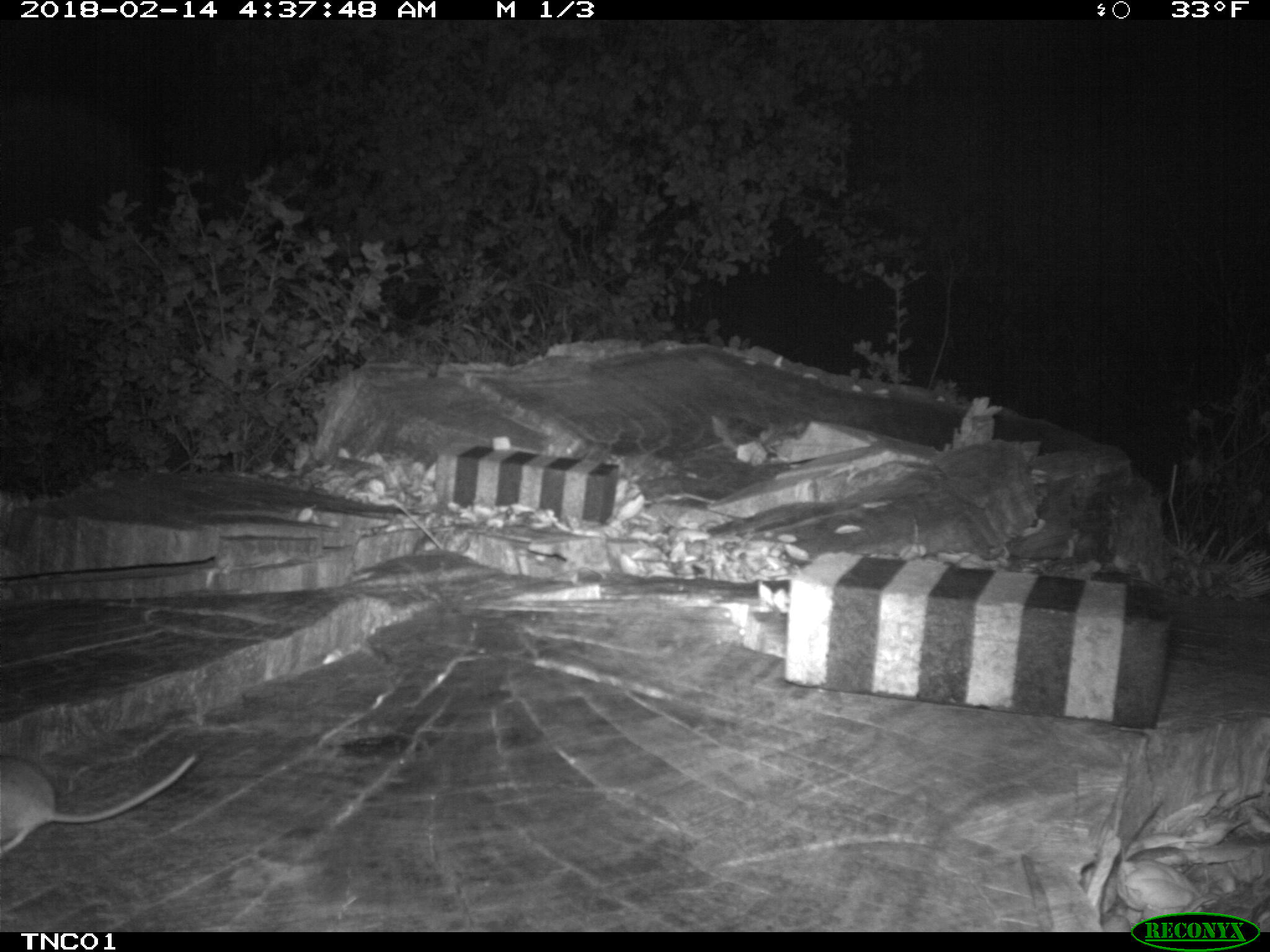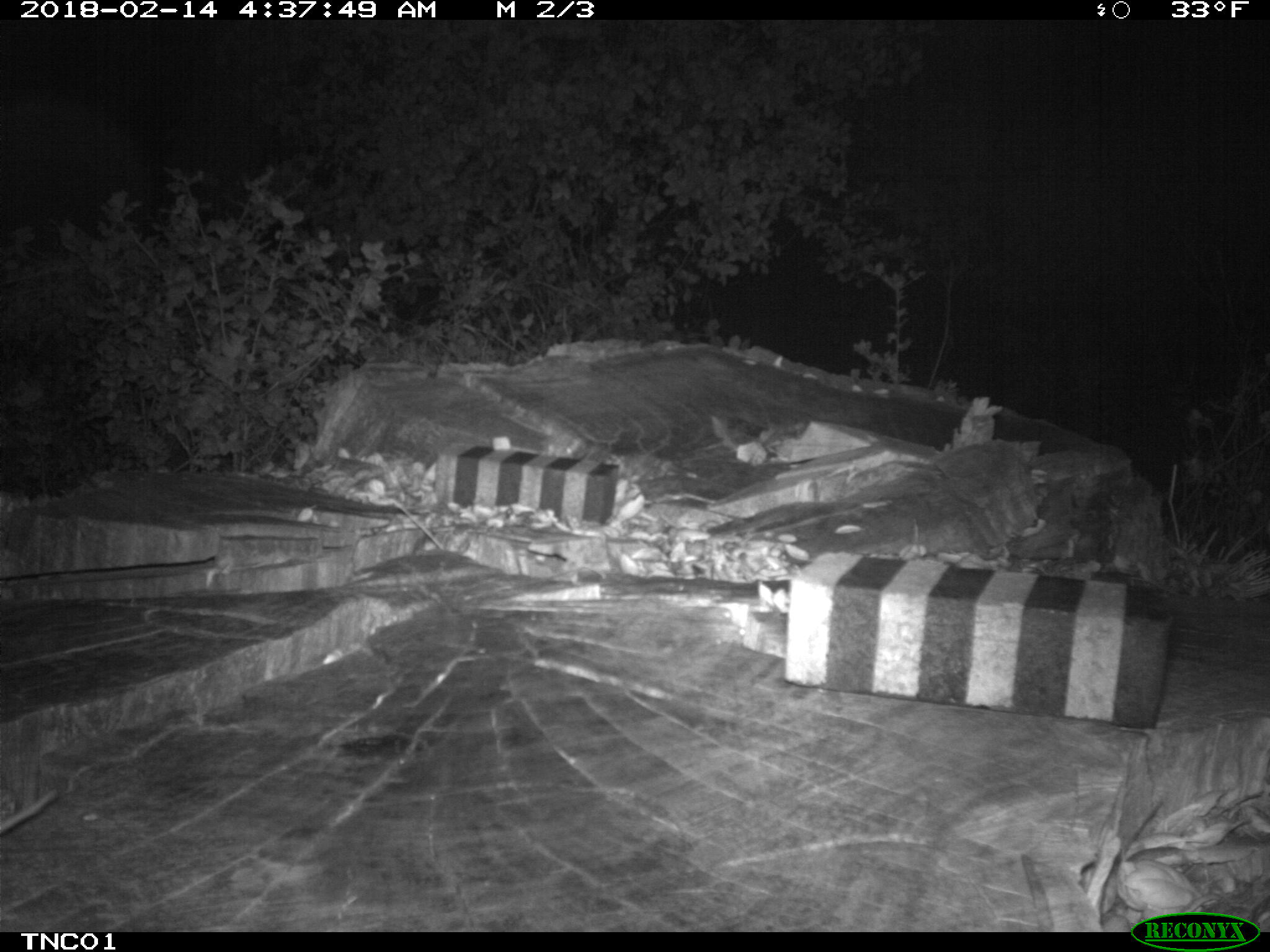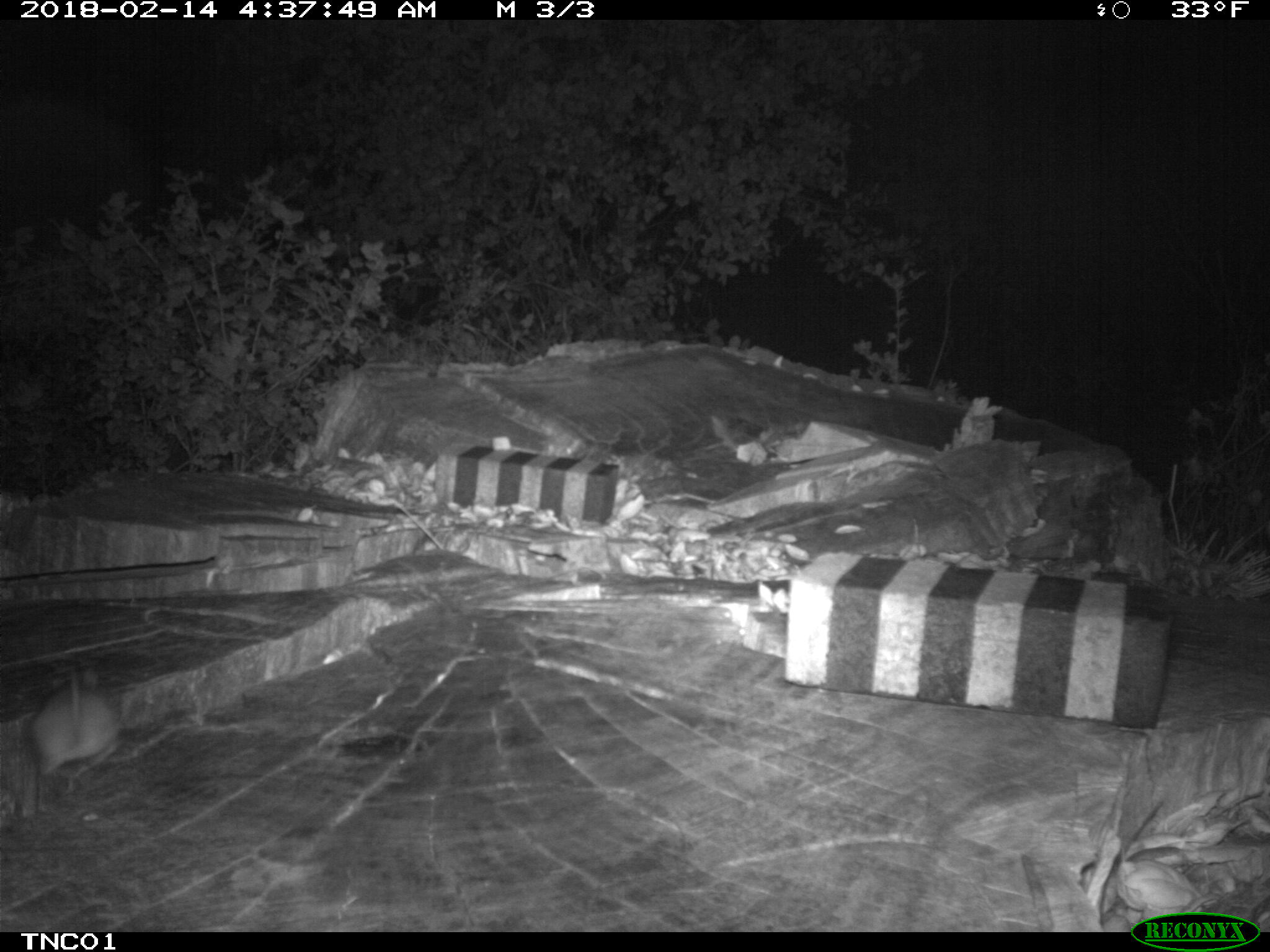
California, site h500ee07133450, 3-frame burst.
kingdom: Animalia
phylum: Chordata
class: Mammalia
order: Rodentia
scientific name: Rodentia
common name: rodent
Rodent (Rodentia).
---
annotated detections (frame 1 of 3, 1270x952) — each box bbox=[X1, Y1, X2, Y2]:
rodent: bbox=[0, 753, 197, 854]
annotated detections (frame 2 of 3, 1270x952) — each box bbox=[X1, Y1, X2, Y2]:
rodent: bbox=[0, 765, 74, 848]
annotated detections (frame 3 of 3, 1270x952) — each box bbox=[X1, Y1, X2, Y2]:
rodent: bbox=[25, 668, 118, 792]